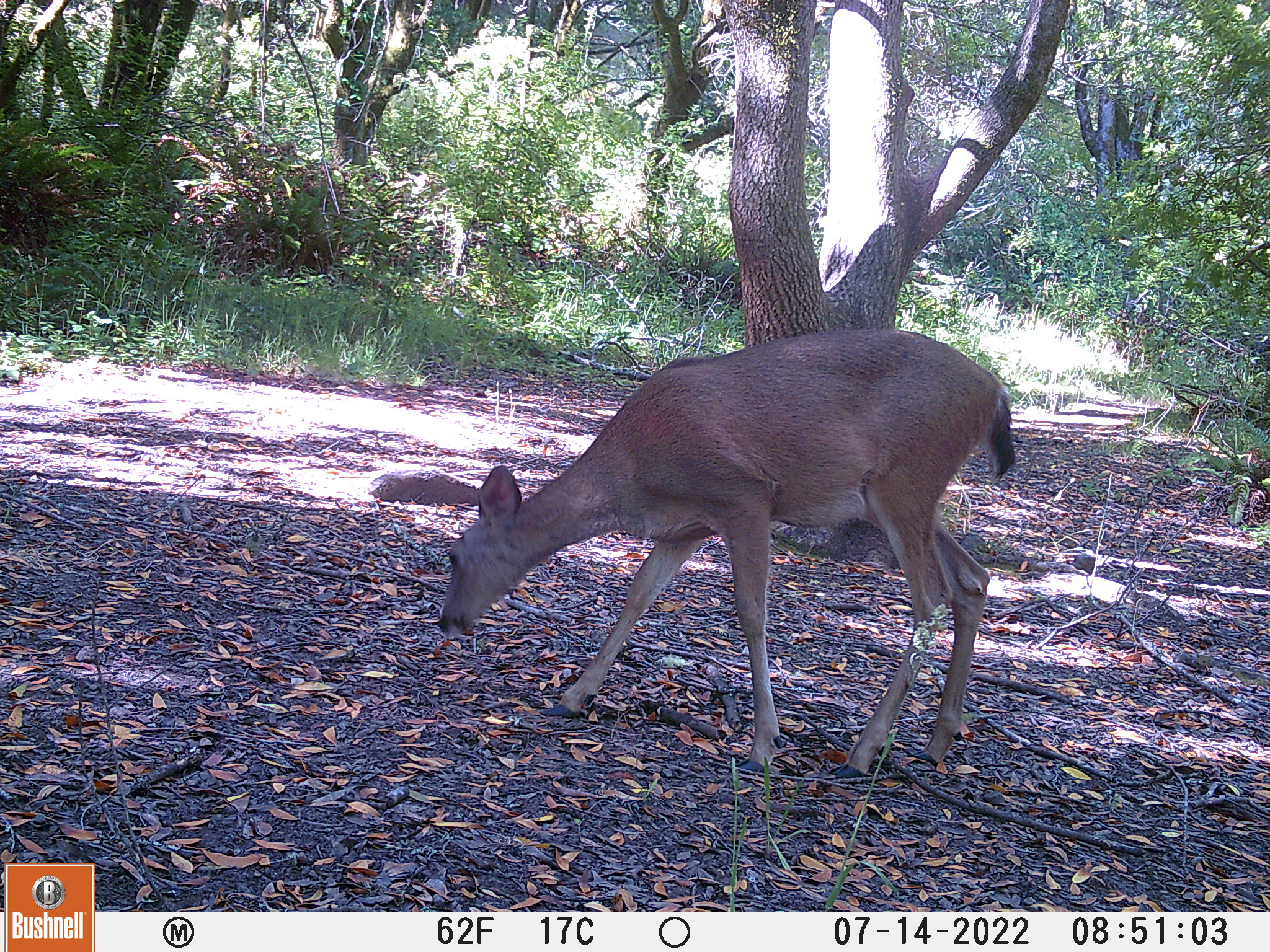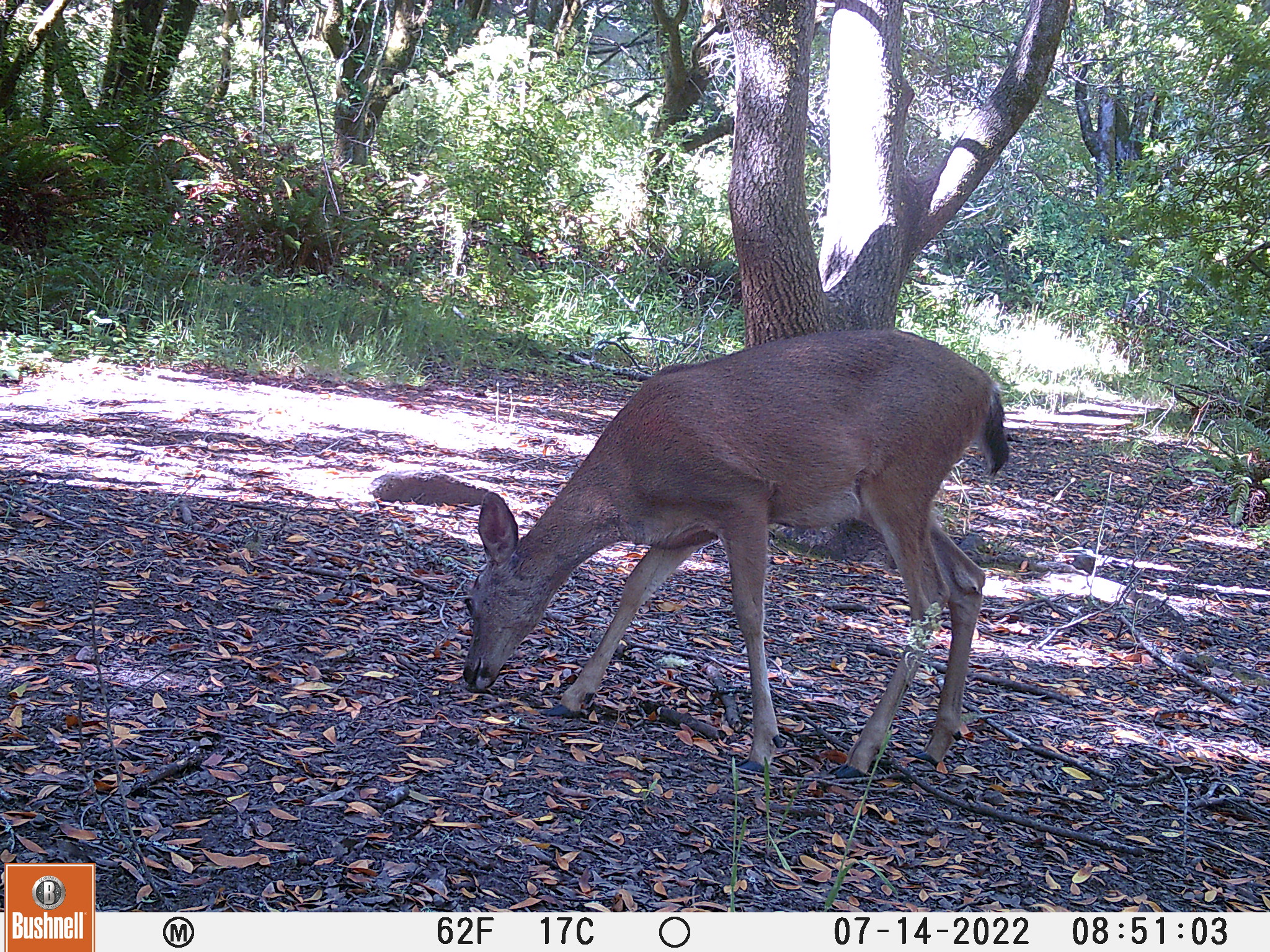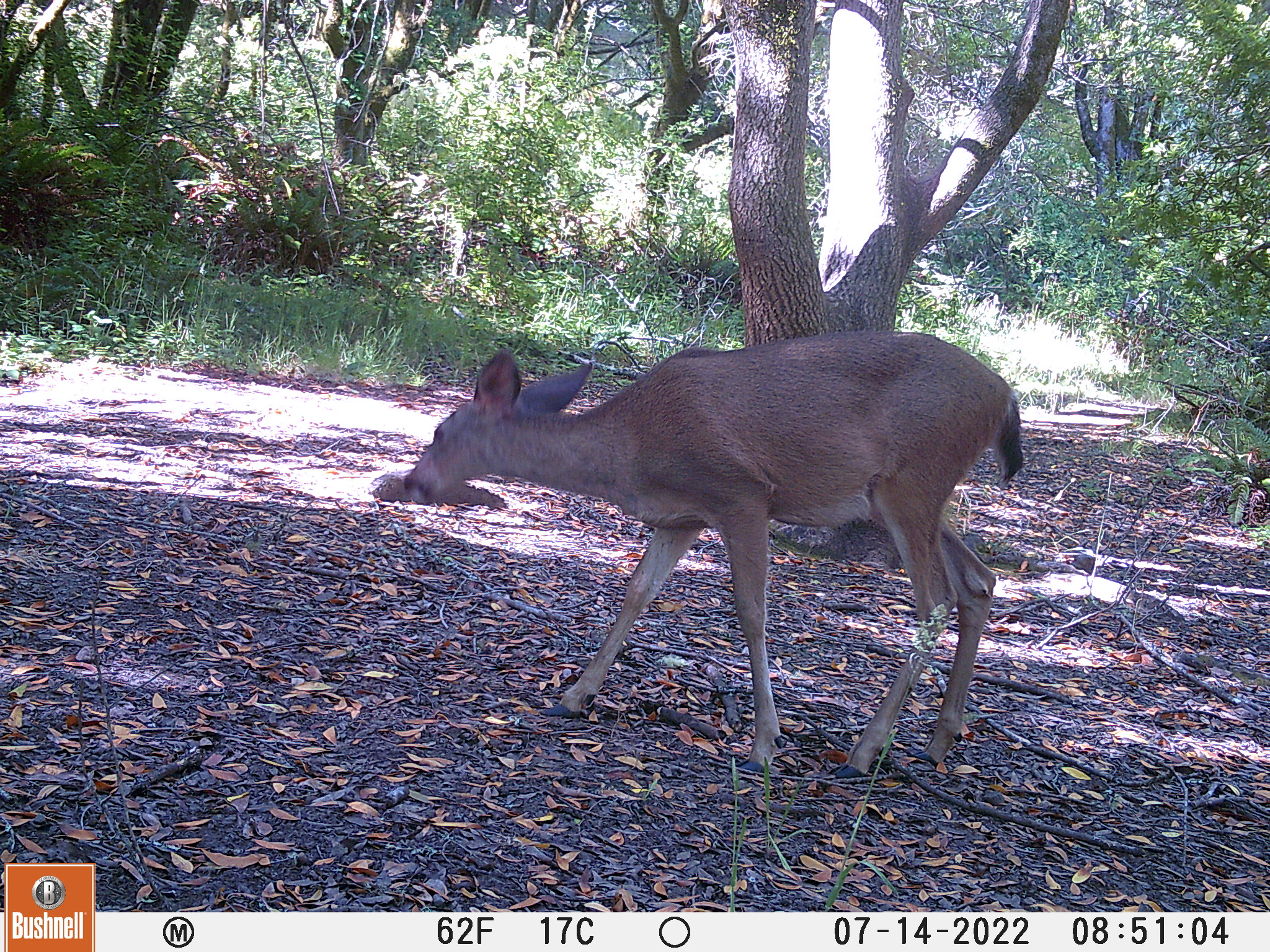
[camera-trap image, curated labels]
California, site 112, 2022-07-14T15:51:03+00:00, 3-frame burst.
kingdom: Animalia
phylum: Chordata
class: Mammalia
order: Artiodactyla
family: Cervidae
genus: Odocoileus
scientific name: Odocoileus hemionus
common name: mule deer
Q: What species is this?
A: Mule deer (Odocoileus hemionus).